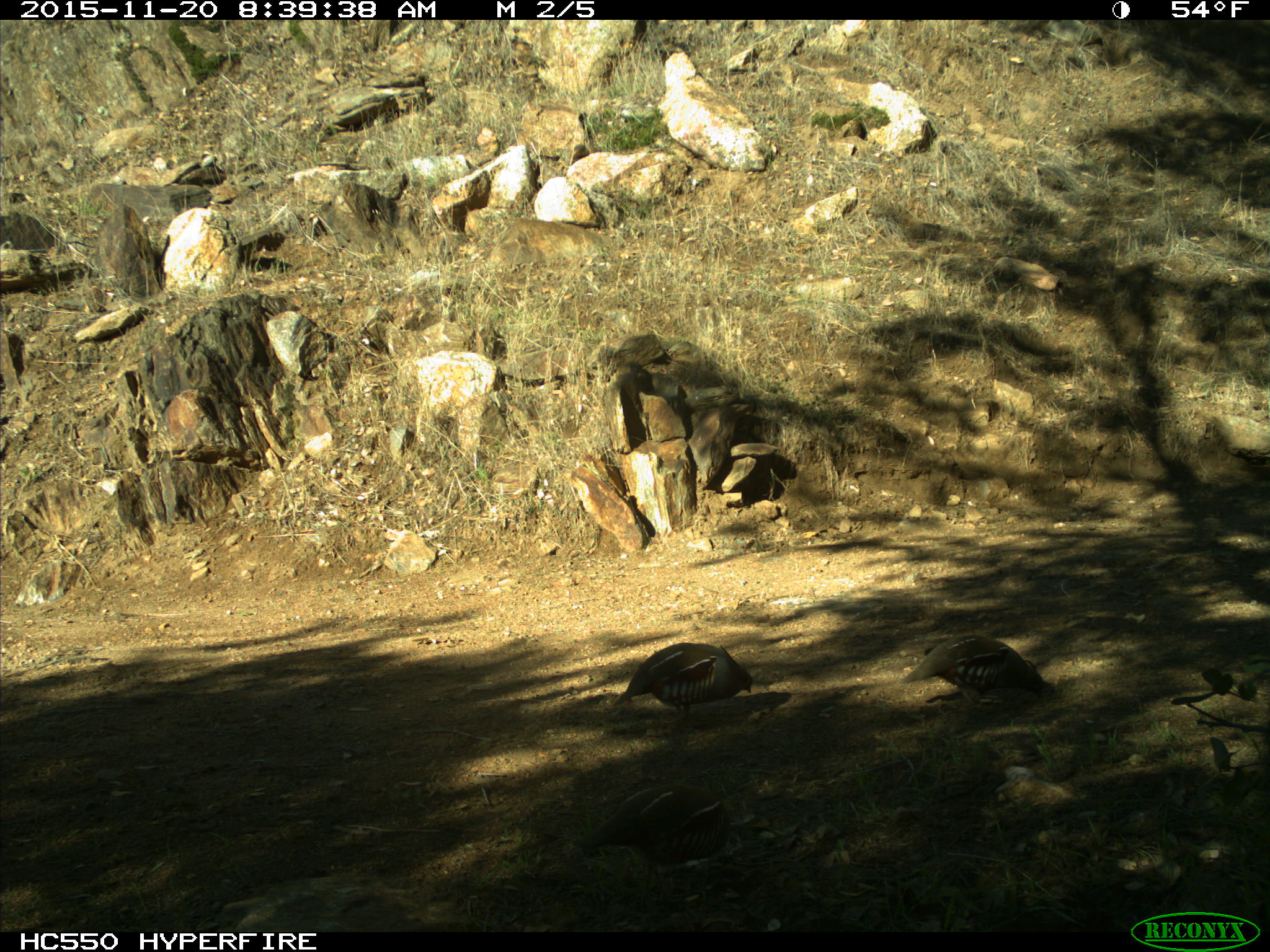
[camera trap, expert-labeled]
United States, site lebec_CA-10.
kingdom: Animalia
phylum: Chordata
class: Aves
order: Galliformes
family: Odontophoridae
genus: Callipepla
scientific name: Callipepla californica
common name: california quail